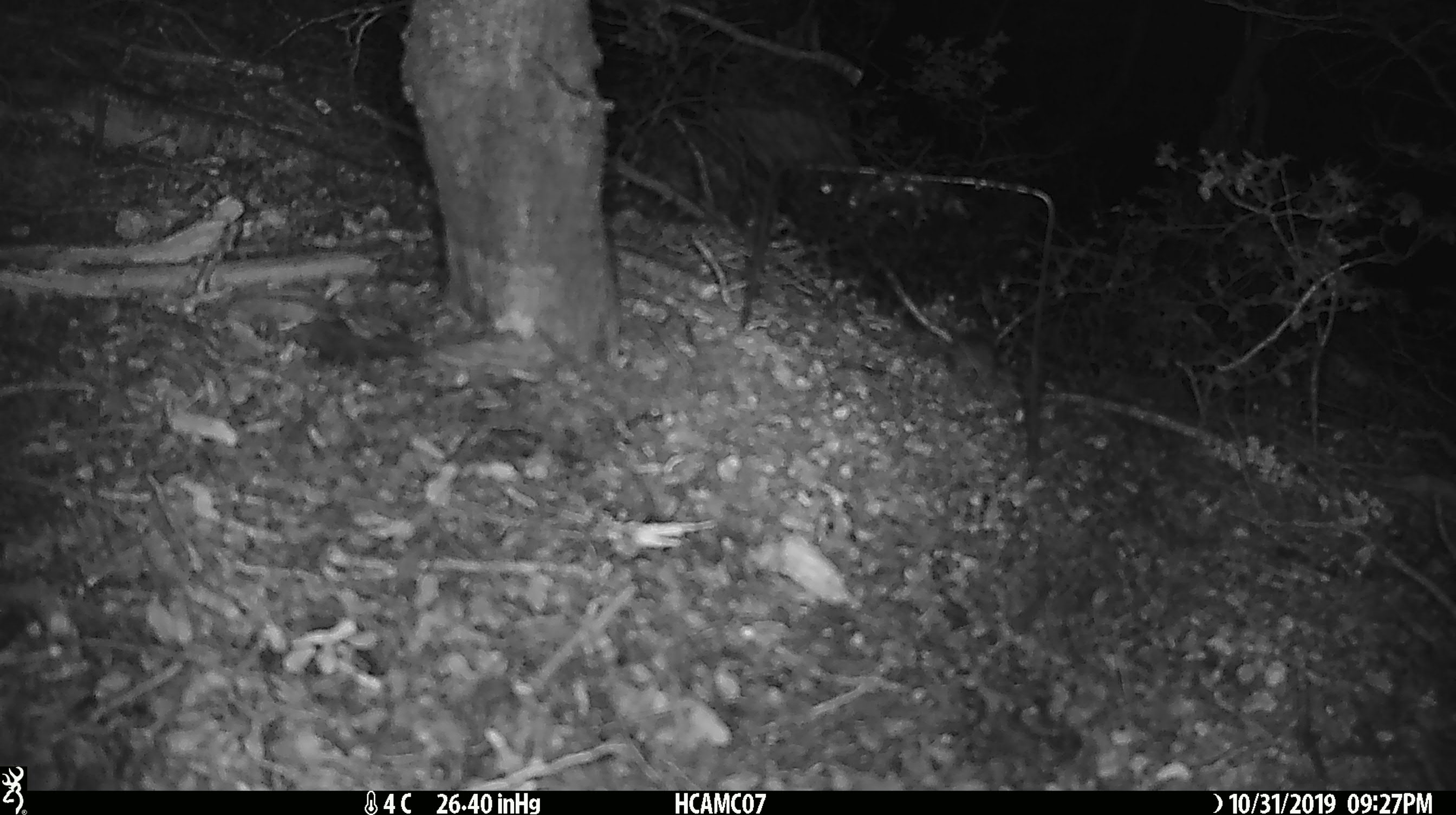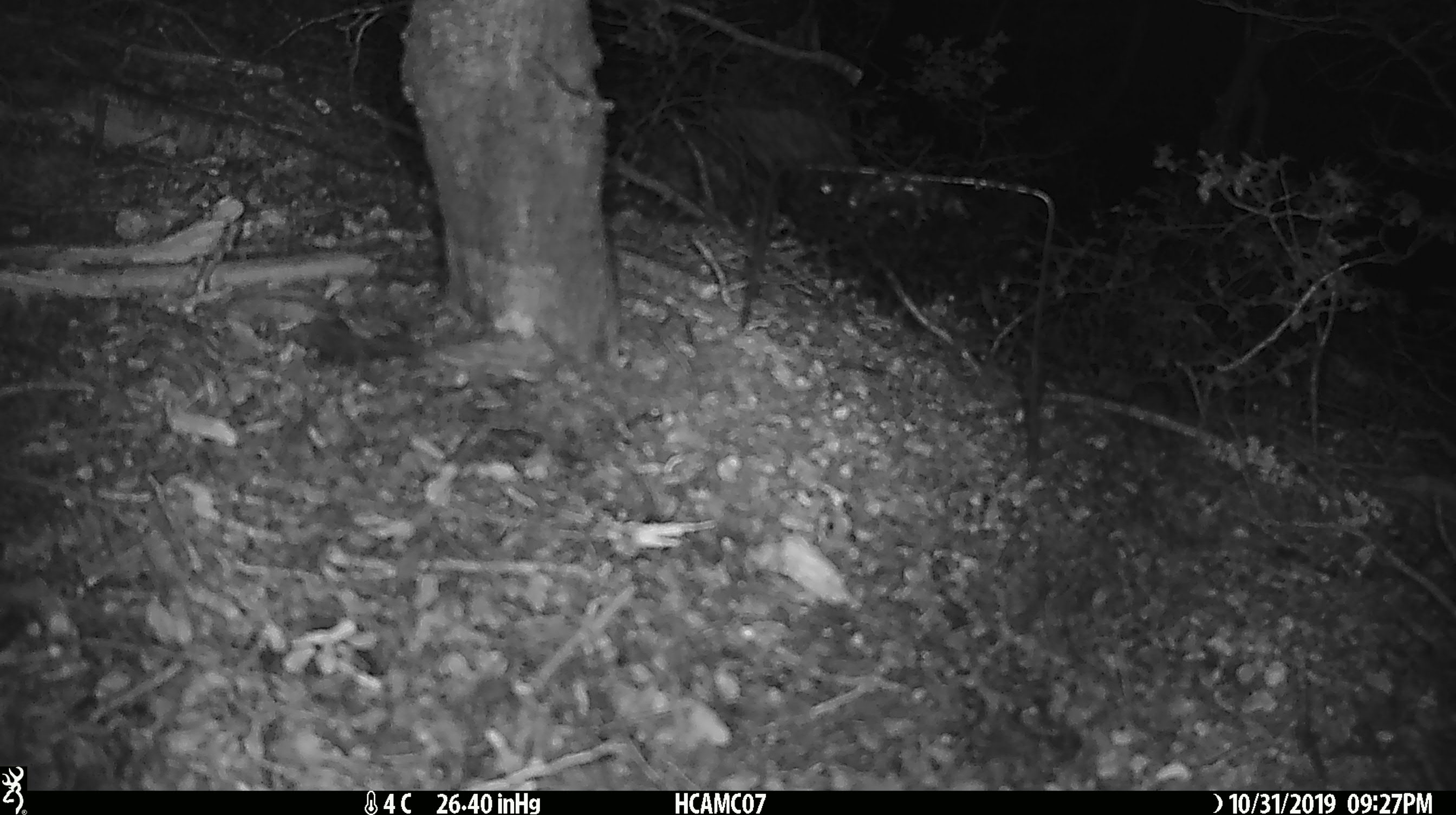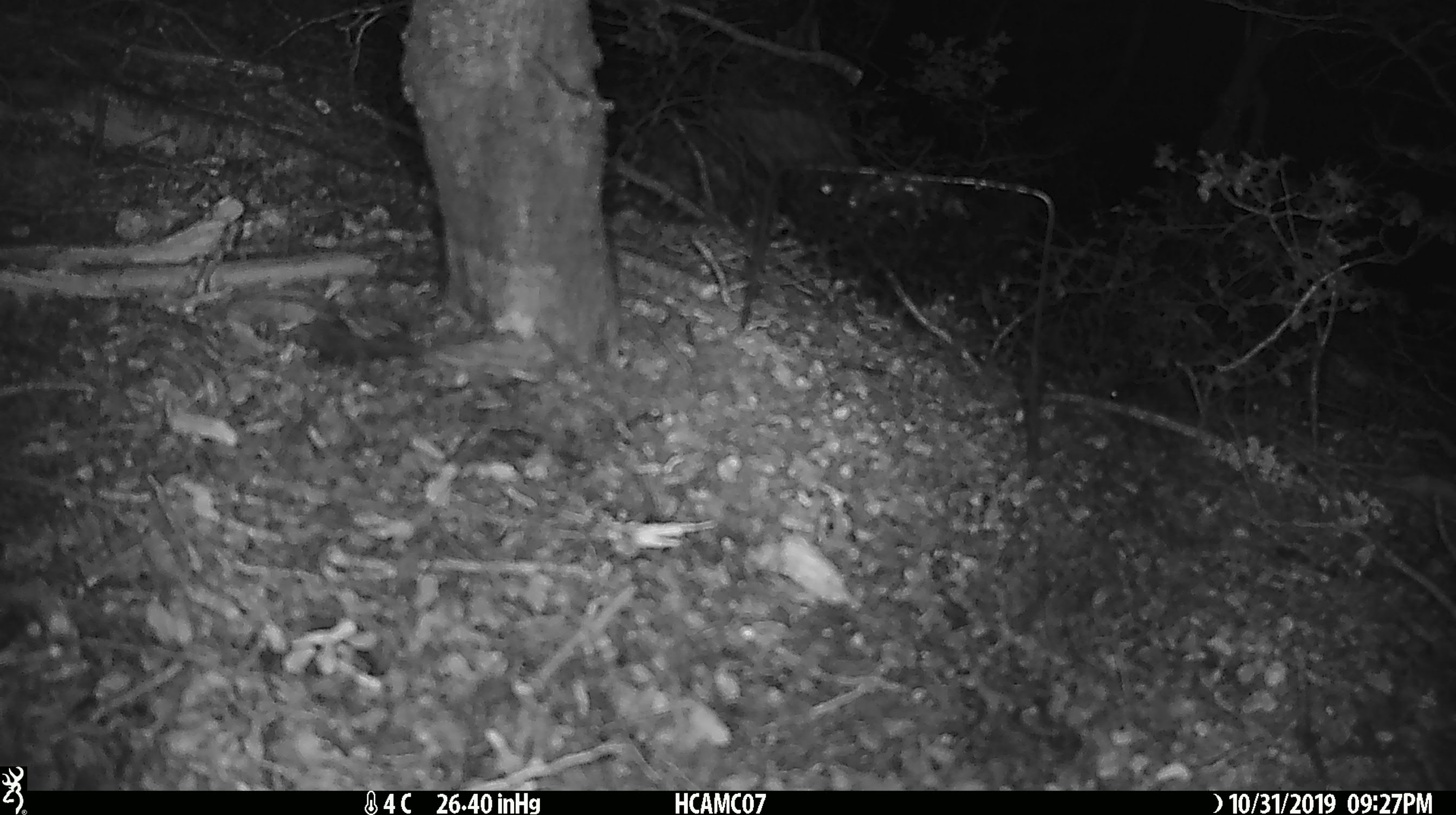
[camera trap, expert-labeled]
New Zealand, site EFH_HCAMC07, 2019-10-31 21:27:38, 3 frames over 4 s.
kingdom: Animalia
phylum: Chordata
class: Mammalia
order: Rodentia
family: Muridae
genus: Mus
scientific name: Mus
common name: mouse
Mouse (Mus).